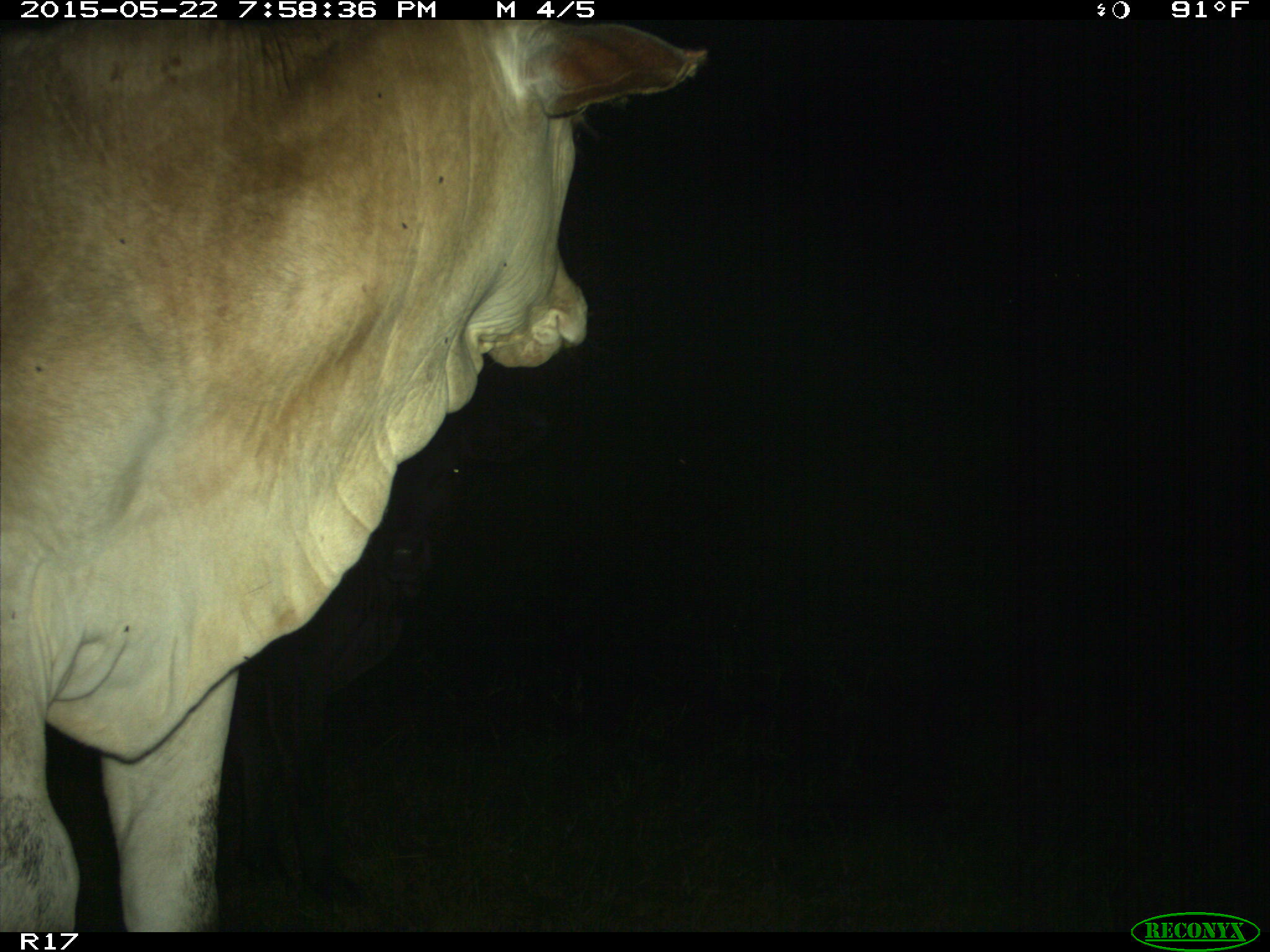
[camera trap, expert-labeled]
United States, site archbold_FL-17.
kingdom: Animalia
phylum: Chordata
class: Mammalia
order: Artiodactyla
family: Bovidae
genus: Bos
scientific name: Bos taurus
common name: domestic cow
Bos taurus (domestic cow).